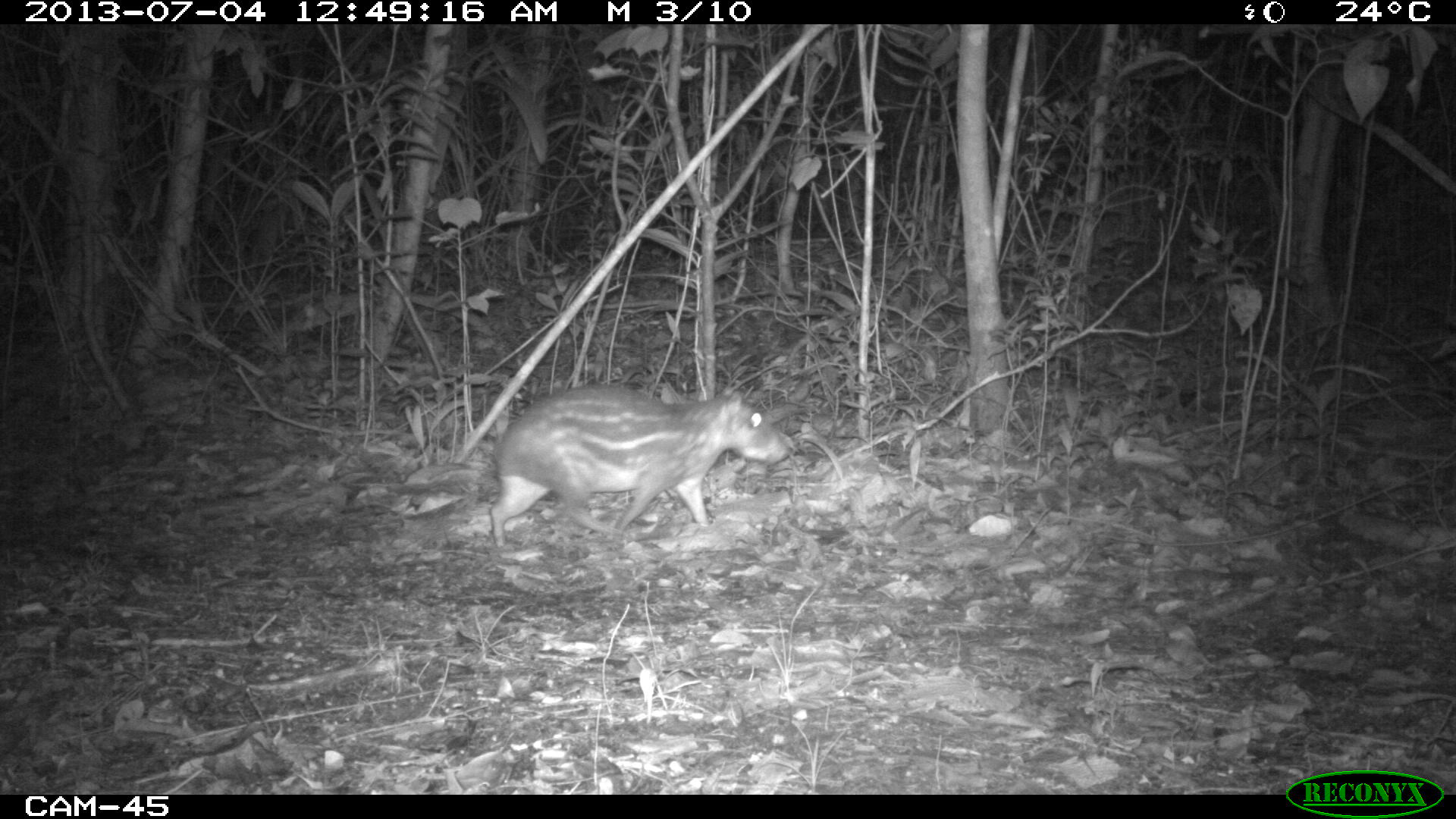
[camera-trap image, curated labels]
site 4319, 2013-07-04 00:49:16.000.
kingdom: Animalia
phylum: Chordata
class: Mammalia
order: Rodentia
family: Cuniculidae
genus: Cuniculus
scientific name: Cuniculus paca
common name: lowland paca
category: agouti paca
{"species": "agouti paca (lowland paca) (Cuniculus paca)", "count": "1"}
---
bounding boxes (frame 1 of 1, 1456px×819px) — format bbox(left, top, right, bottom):
agouti paca: bbox(490, 384, 794, 548)